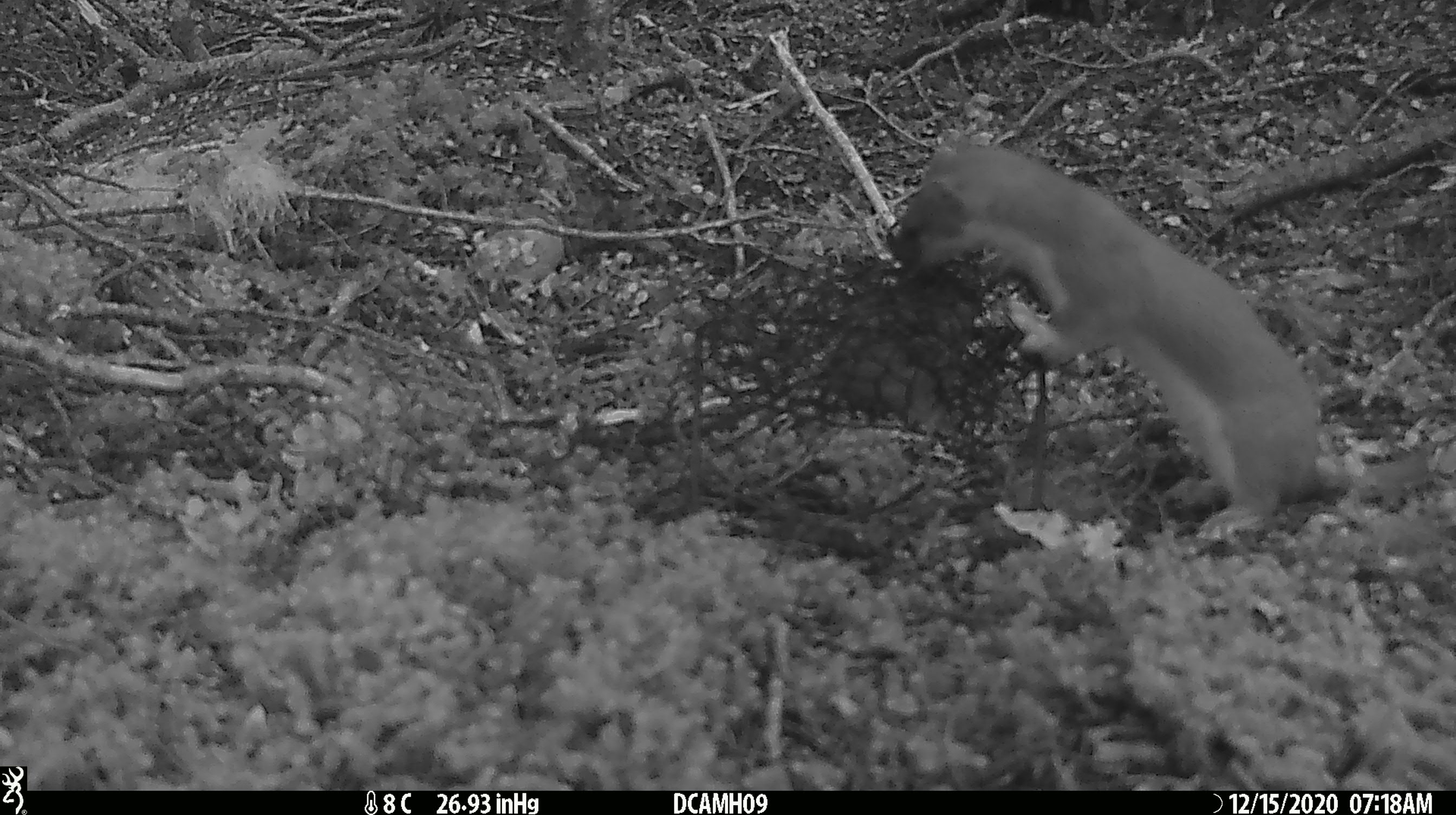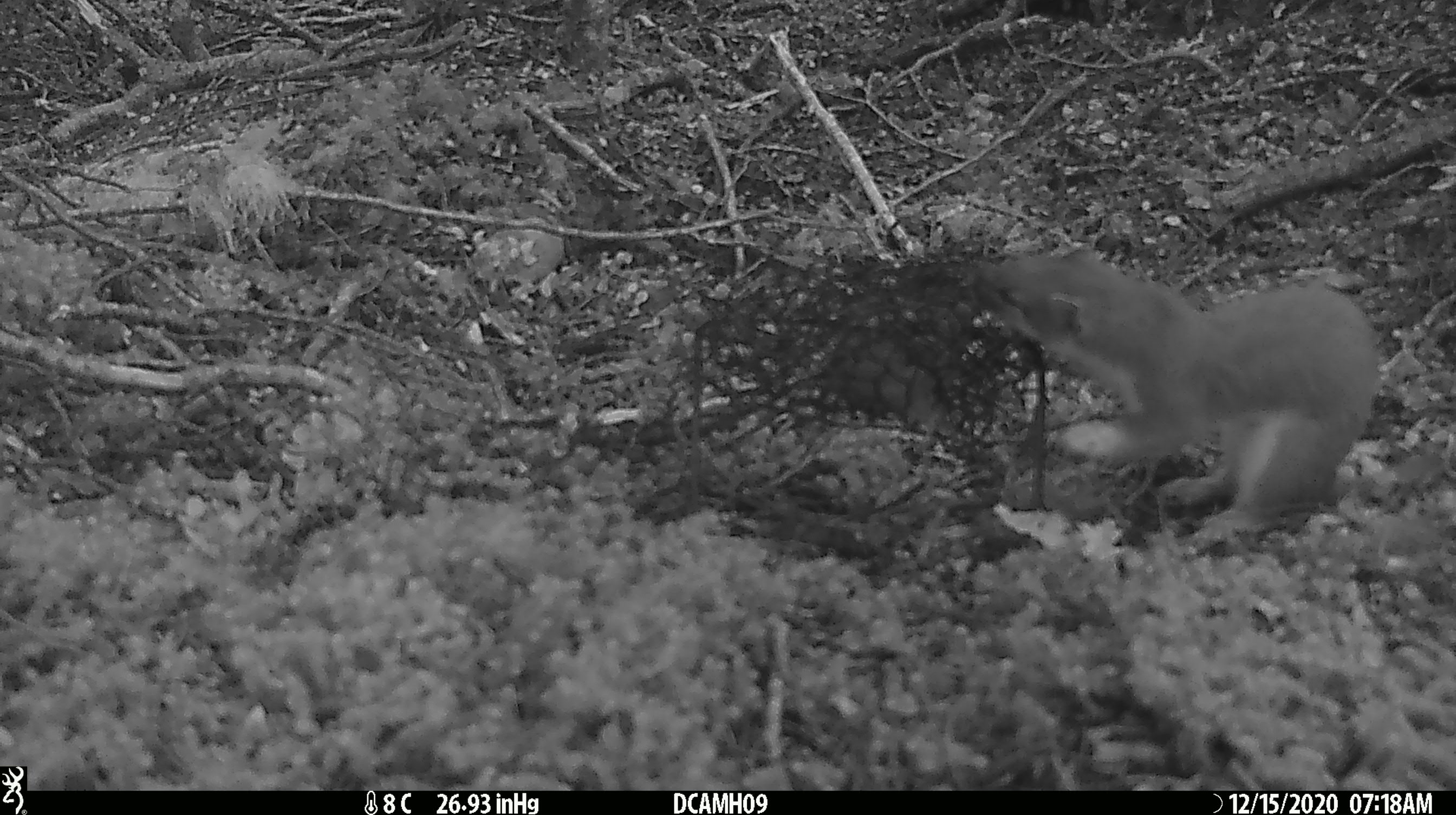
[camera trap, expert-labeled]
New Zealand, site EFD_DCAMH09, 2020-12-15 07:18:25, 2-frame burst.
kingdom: Animalia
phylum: Chordata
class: Mammalia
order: Carnivora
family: Mustelidae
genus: Mustela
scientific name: Mustela erminea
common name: stoat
Stoat (Mustela erminea).